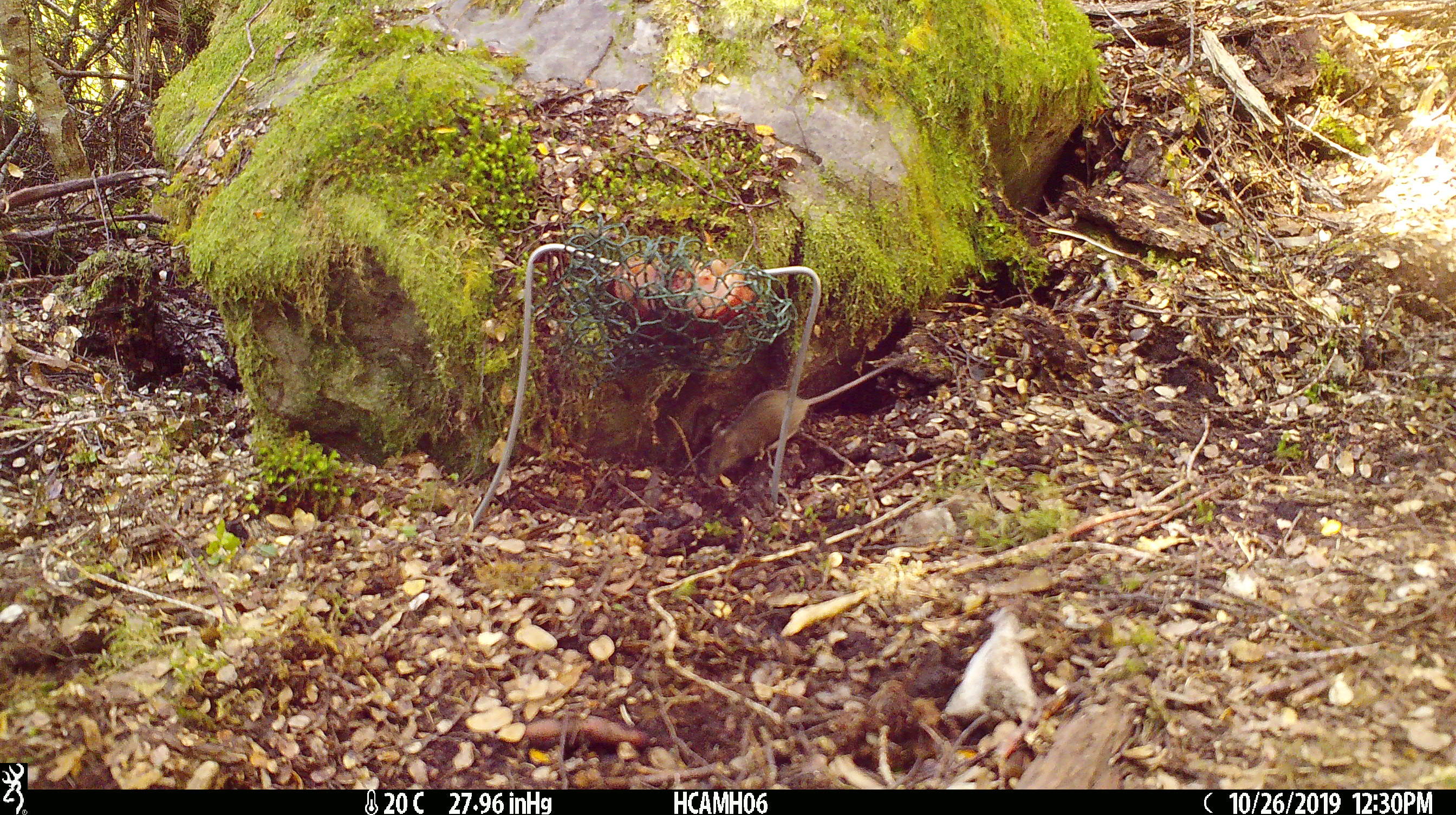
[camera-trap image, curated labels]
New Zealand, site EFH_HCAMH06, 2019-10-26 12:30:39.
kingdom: Animalia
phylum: Chordata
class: Mammalia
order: Rodentia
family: Muridae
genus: Mus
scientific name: Mus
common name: mouse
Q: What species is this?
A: Mouse (Mus).